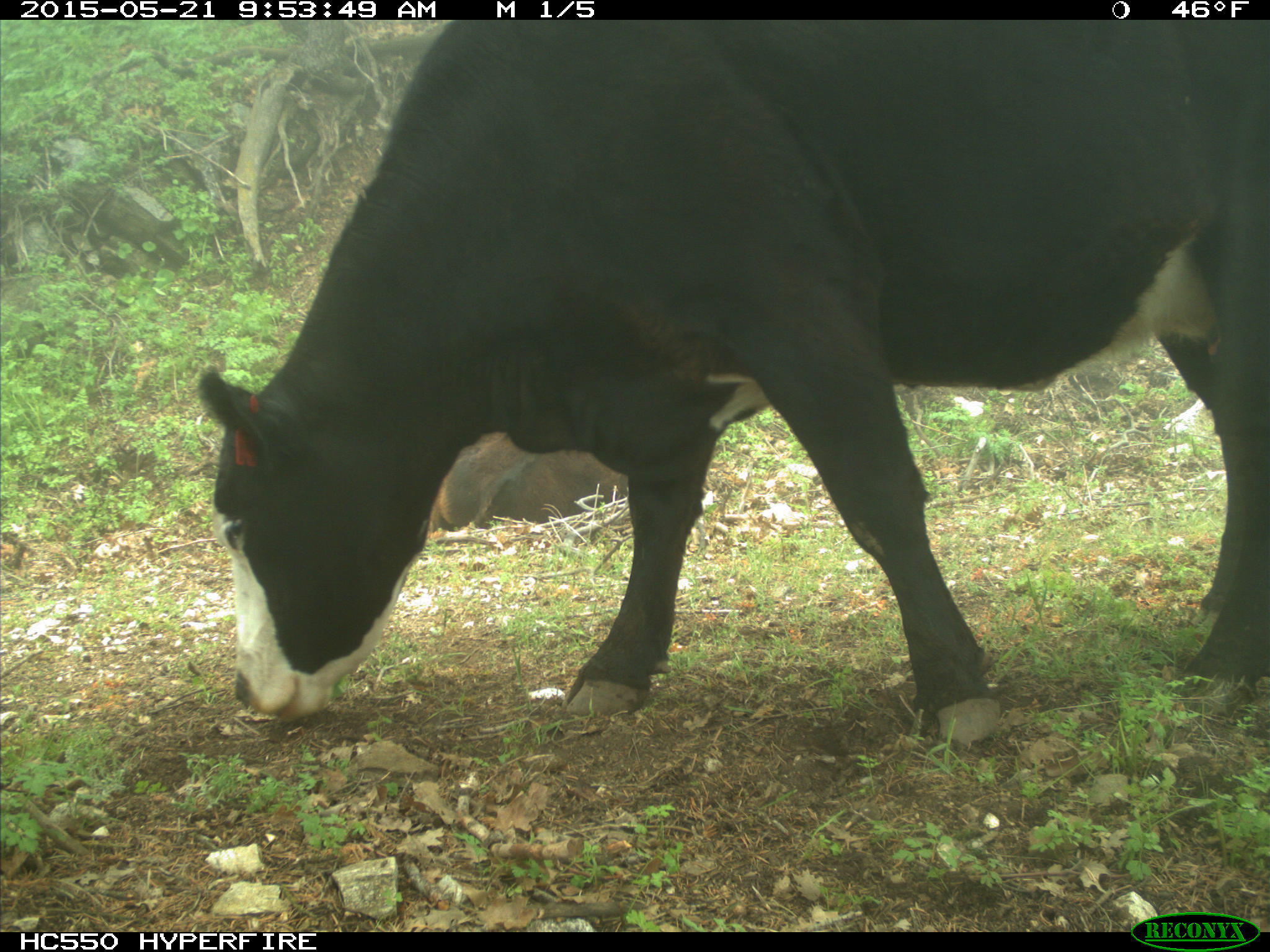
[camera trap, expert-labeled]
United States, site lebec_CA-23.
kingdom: Animalia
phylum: Chordata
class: Mammalia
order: Artiodactyla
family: Bovidae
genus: Bos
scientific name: Bos taurus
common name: domestic cow